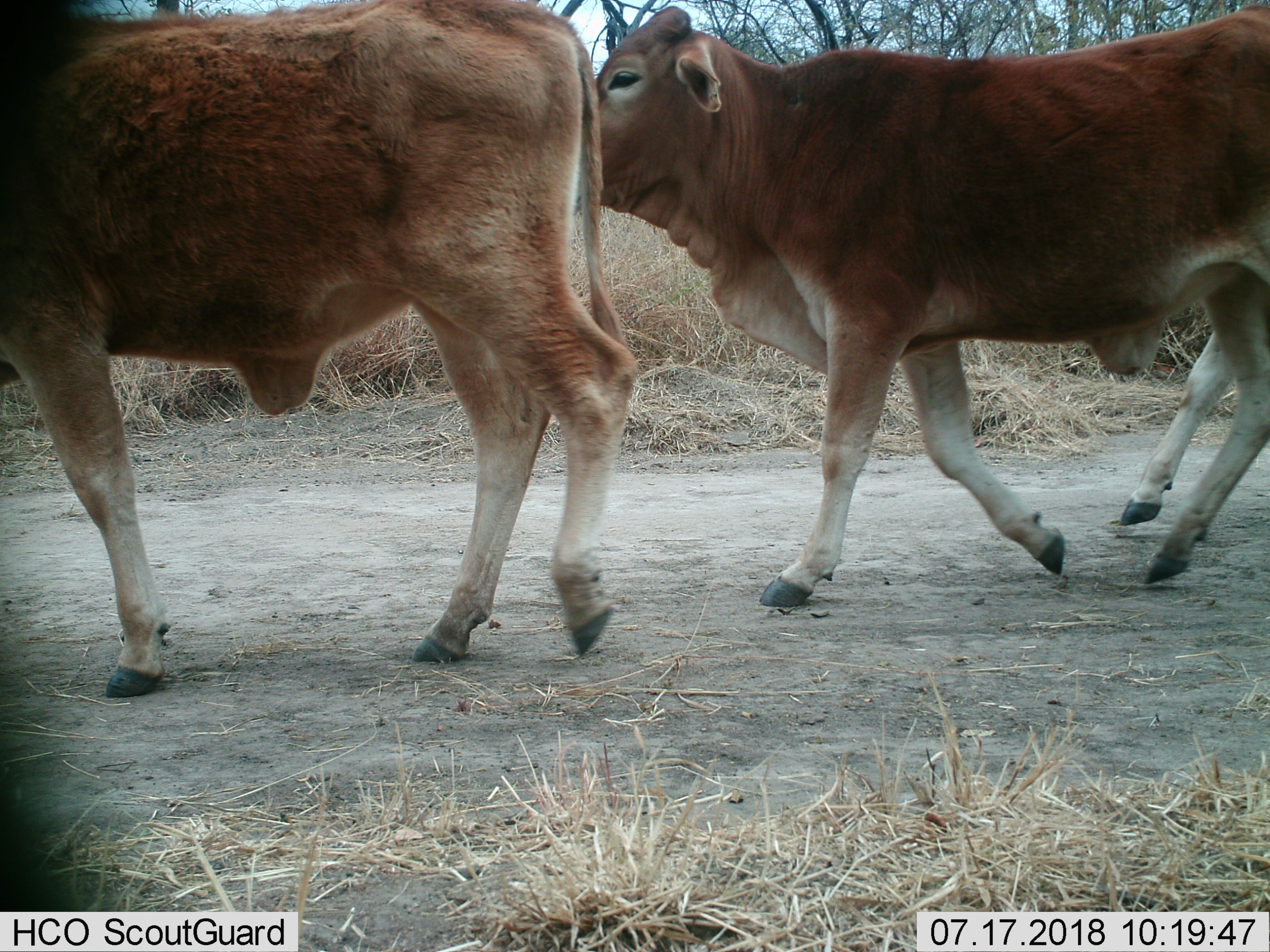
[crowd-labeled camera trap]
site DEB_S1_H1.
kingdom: Animalia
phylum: Chordata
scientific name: Vertebrata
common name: domestic animal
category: domesticanimal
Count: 2.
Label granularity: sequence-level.